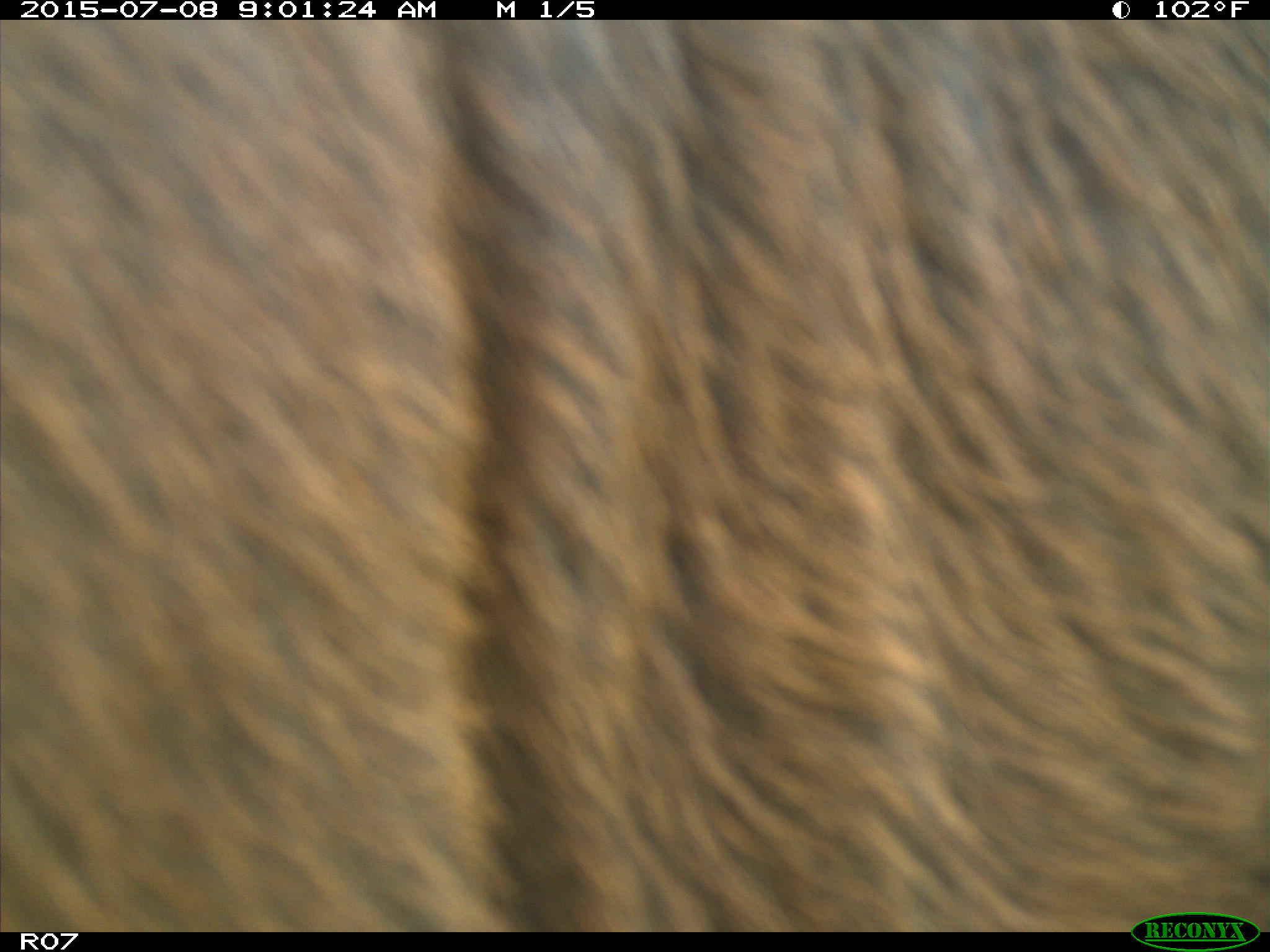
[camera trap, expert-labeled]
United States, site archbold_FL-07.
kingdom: Animalia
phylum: Chordata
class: Mammalia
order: Artiodactyla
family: Bovidae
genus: Bos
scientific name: Bos taurus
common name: domestic cow